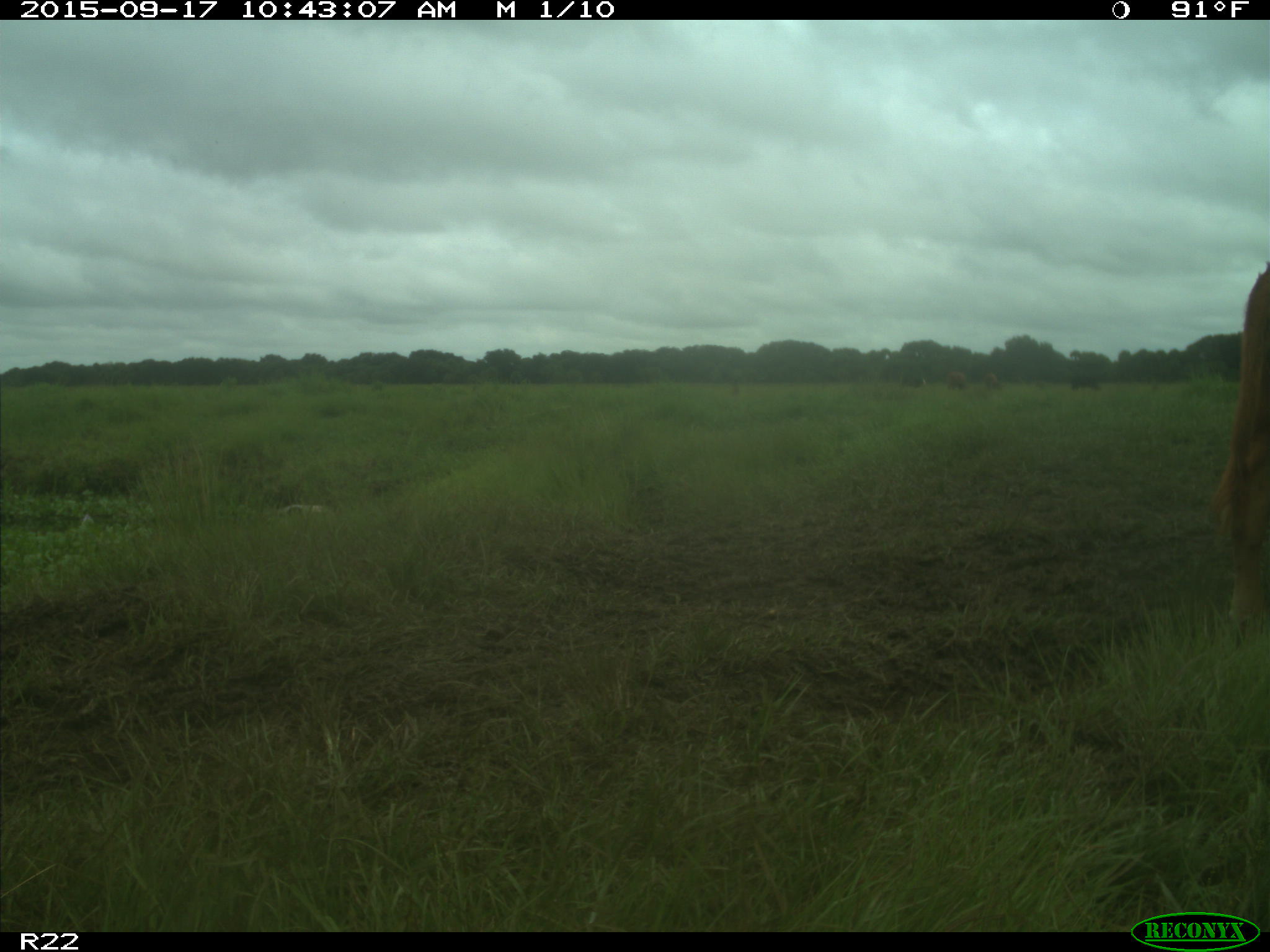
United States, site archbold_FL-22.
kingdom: Animalia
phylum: Chordata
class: Mammalia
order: Artiodactyla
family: Bovidae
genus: Bos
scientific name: Bos taurus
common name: domestic cow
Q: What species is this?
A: Bos taurus (domestic cow).